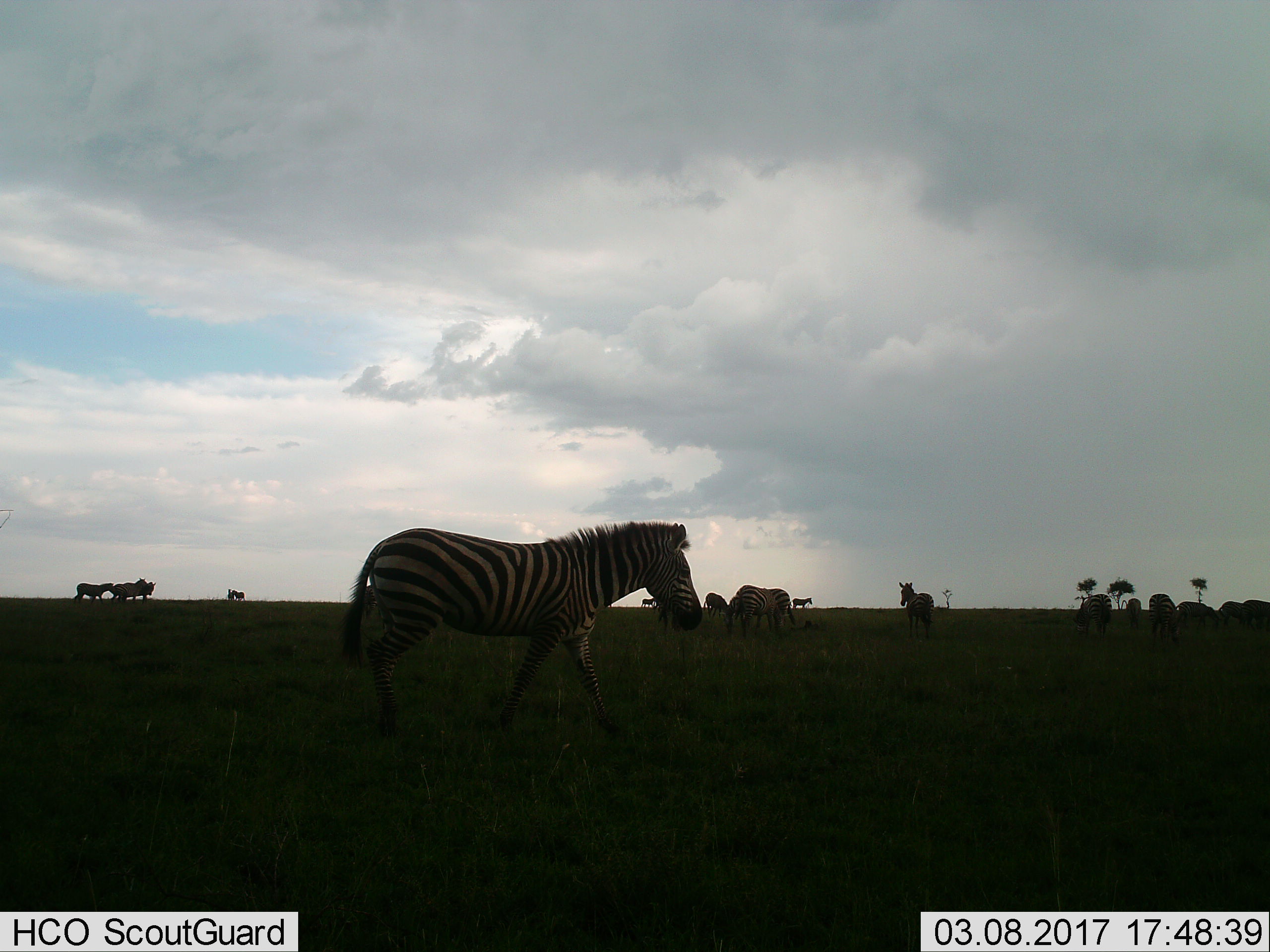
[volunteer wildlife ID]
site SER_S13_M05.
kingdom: Animalia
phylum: Chordata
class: Mammalia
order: Perissodactyla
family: Equidae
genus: Equus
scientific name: Equus quagga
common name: plains zebra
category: zebraplains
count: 11-50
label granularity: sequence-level